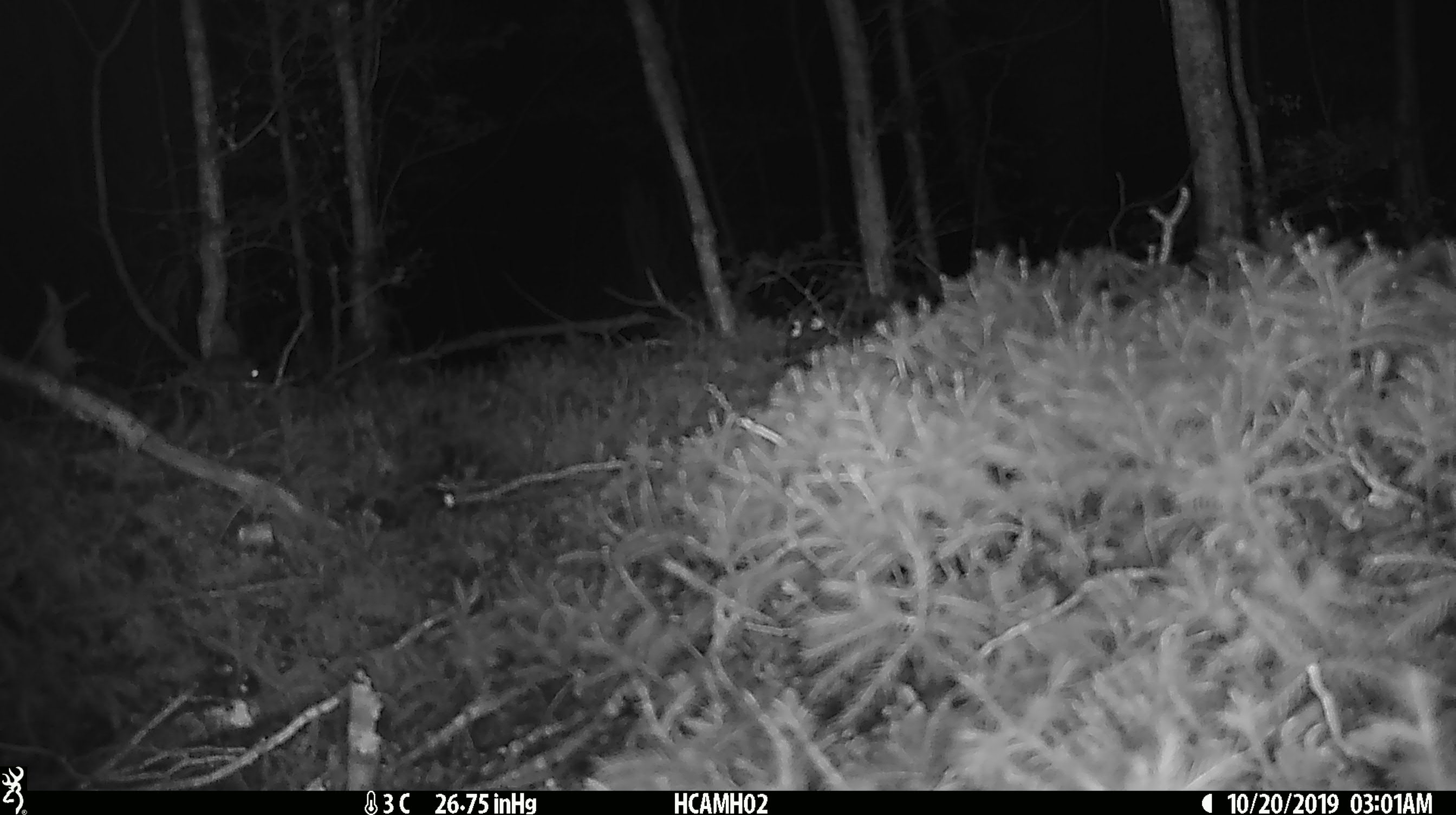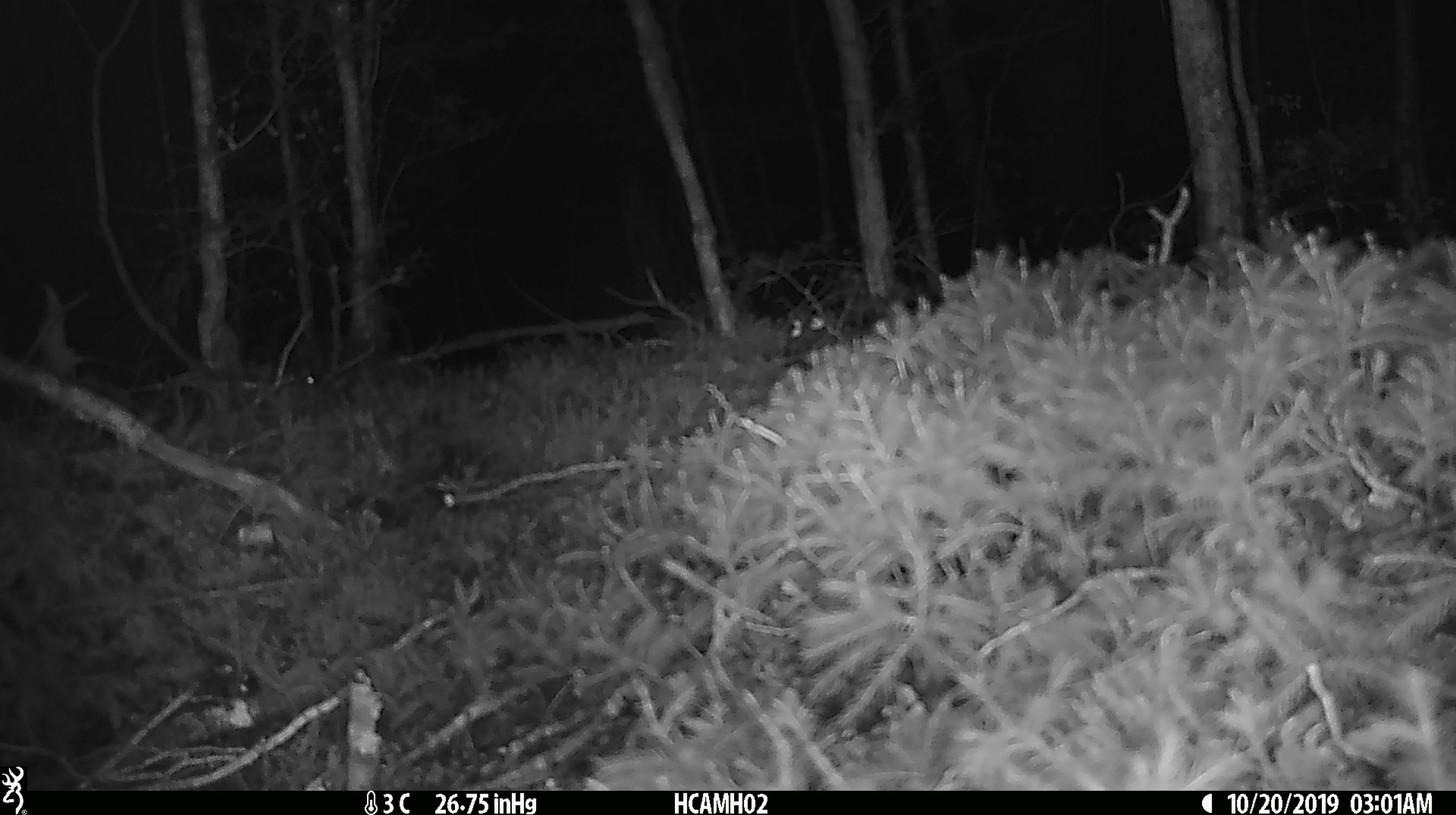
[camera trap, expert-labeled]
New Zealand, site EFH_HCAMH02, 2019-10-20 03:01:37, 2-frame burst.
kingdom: Animalia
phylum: Chordata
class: Mammalia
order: Rodentia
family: Muridae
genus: Mus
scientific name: Mus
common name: mouse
Mouse (Mus).